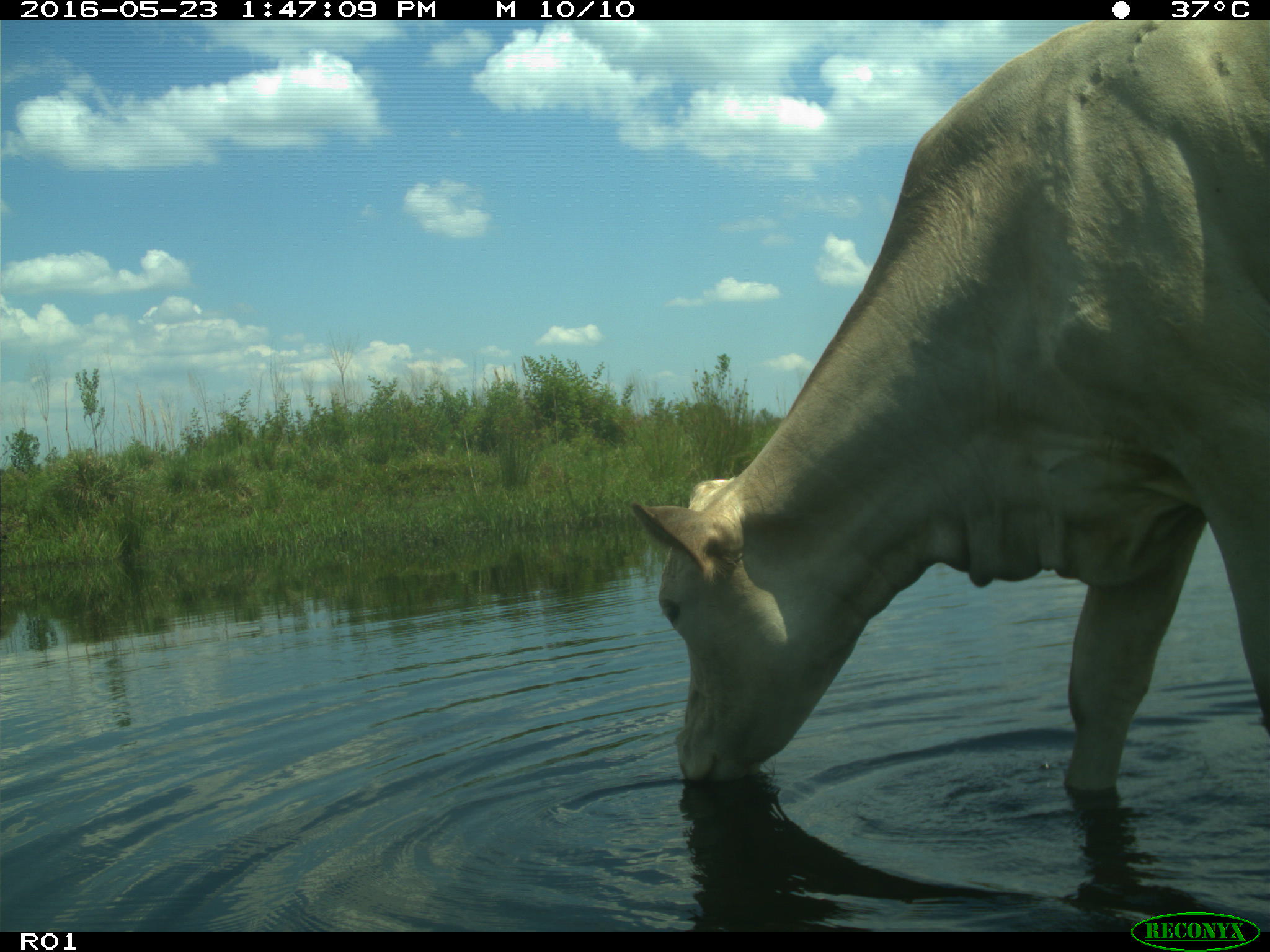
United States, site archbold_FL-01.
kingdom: Animalia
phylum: Chordata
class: Mammalia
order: Artiodactyla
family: Bovidae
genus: Bos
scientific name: Bos taurus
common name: domestic cow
Bos taurus (domestic cow).